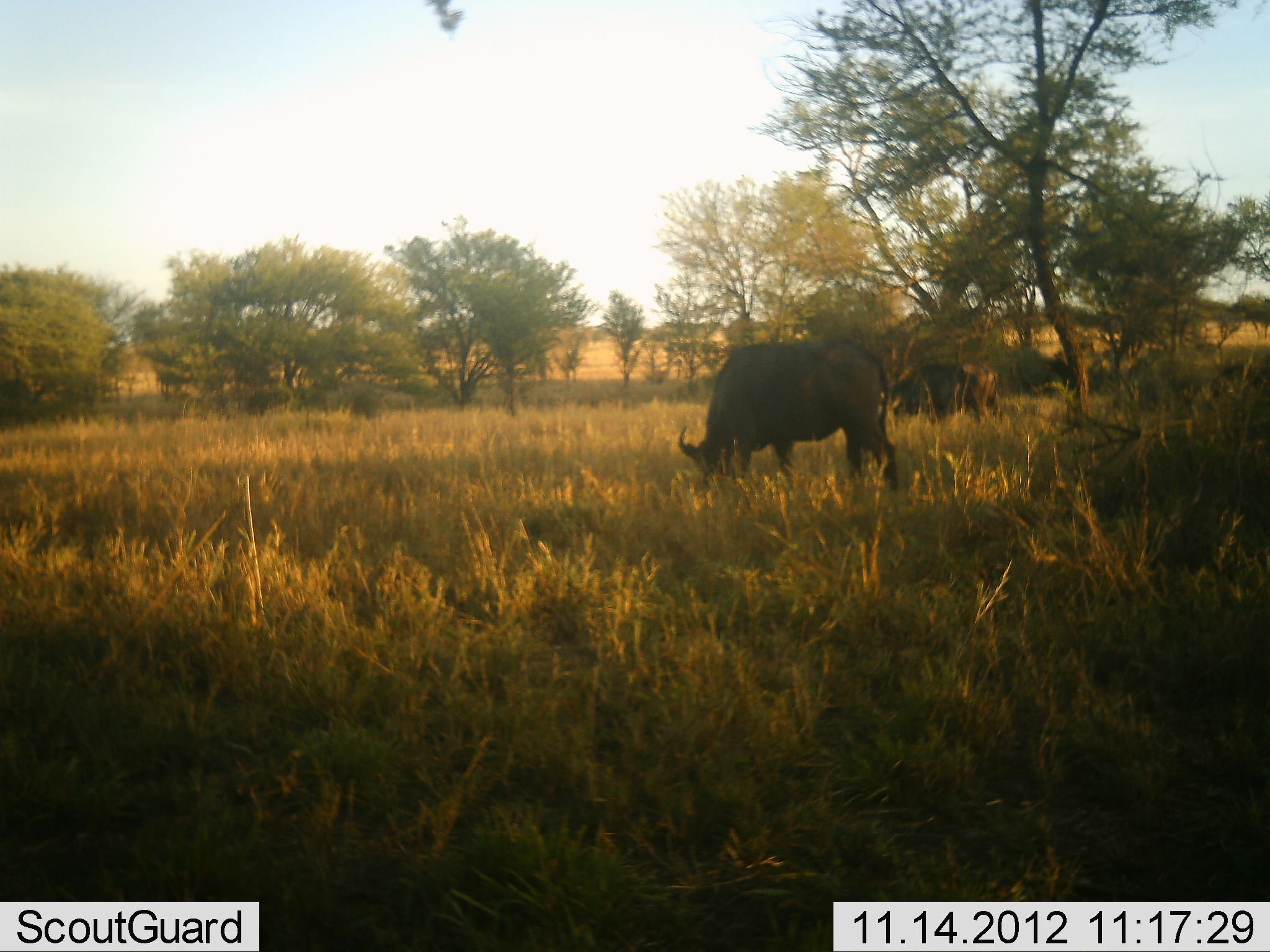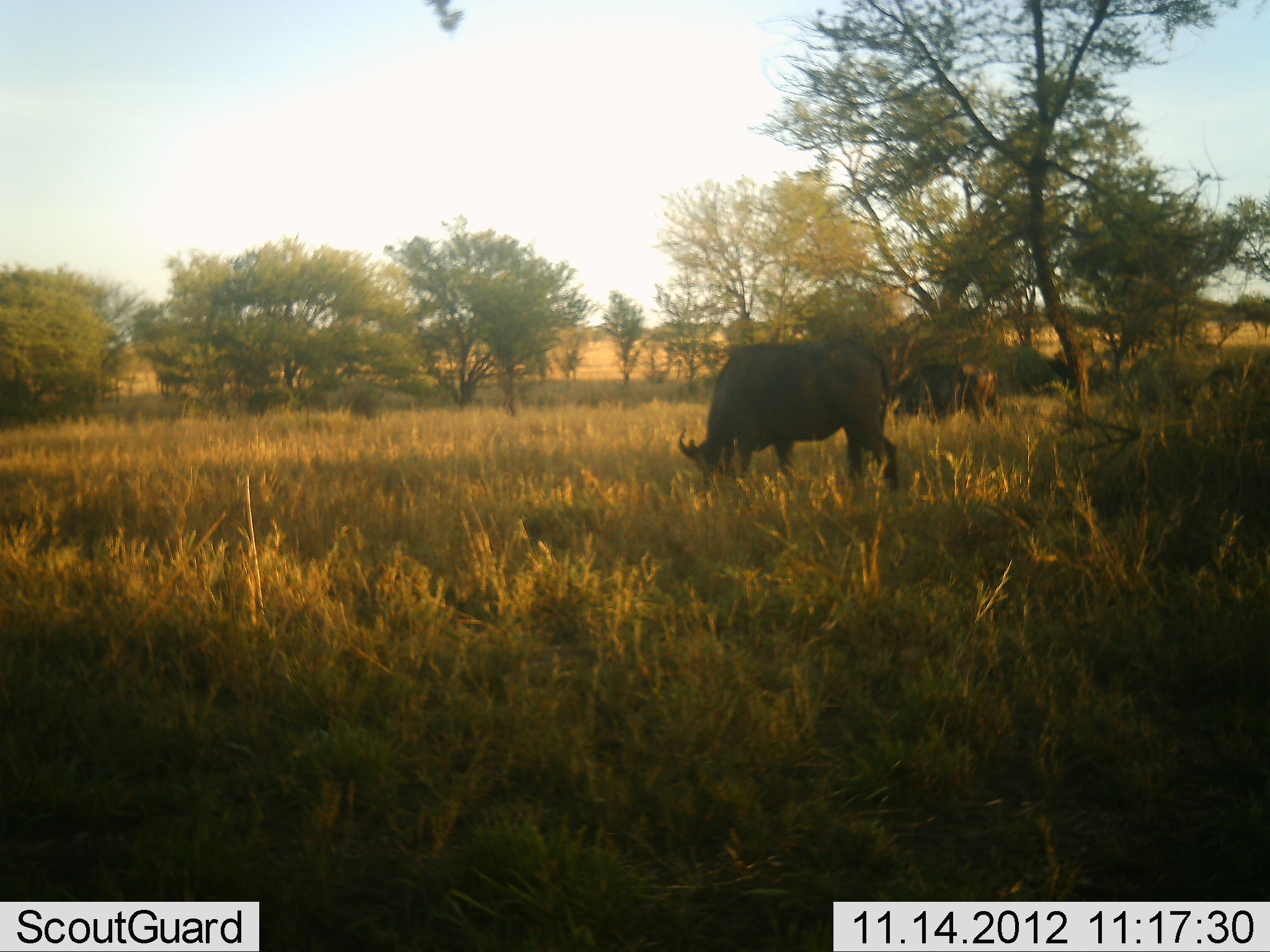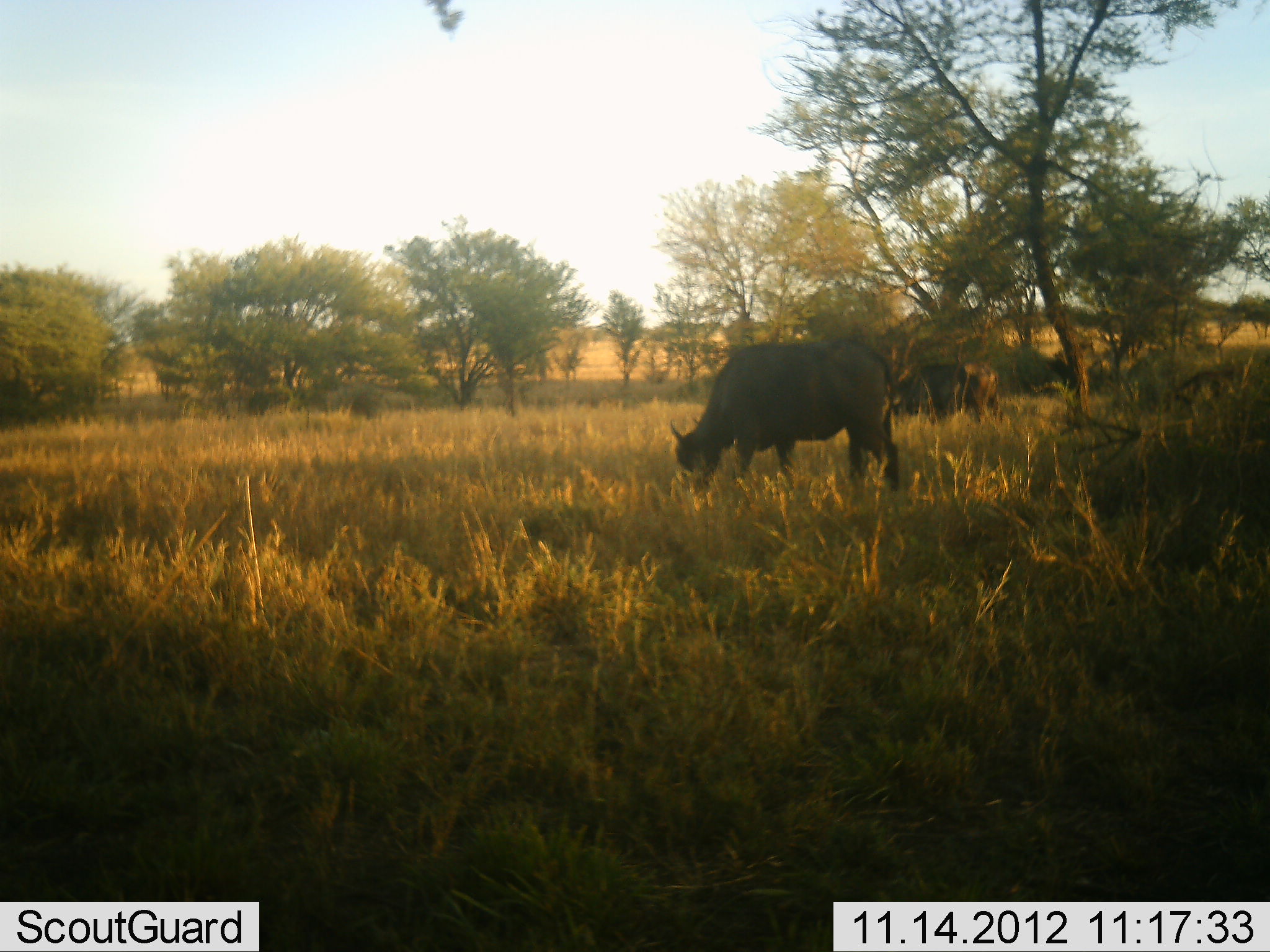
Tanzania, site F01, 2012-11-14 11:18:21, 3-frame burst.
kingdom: Animalia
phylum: Chordata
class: Mammalia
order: Artiodactyla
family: Bovidae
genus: Syncerus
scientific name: Syncerus caffer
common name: cape buffalo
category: buffalo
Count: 3.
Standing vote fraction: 20%.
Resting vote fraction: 0%.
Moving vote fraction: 0%.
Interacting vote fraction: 0%.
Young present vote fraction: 0%.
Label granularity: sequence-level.